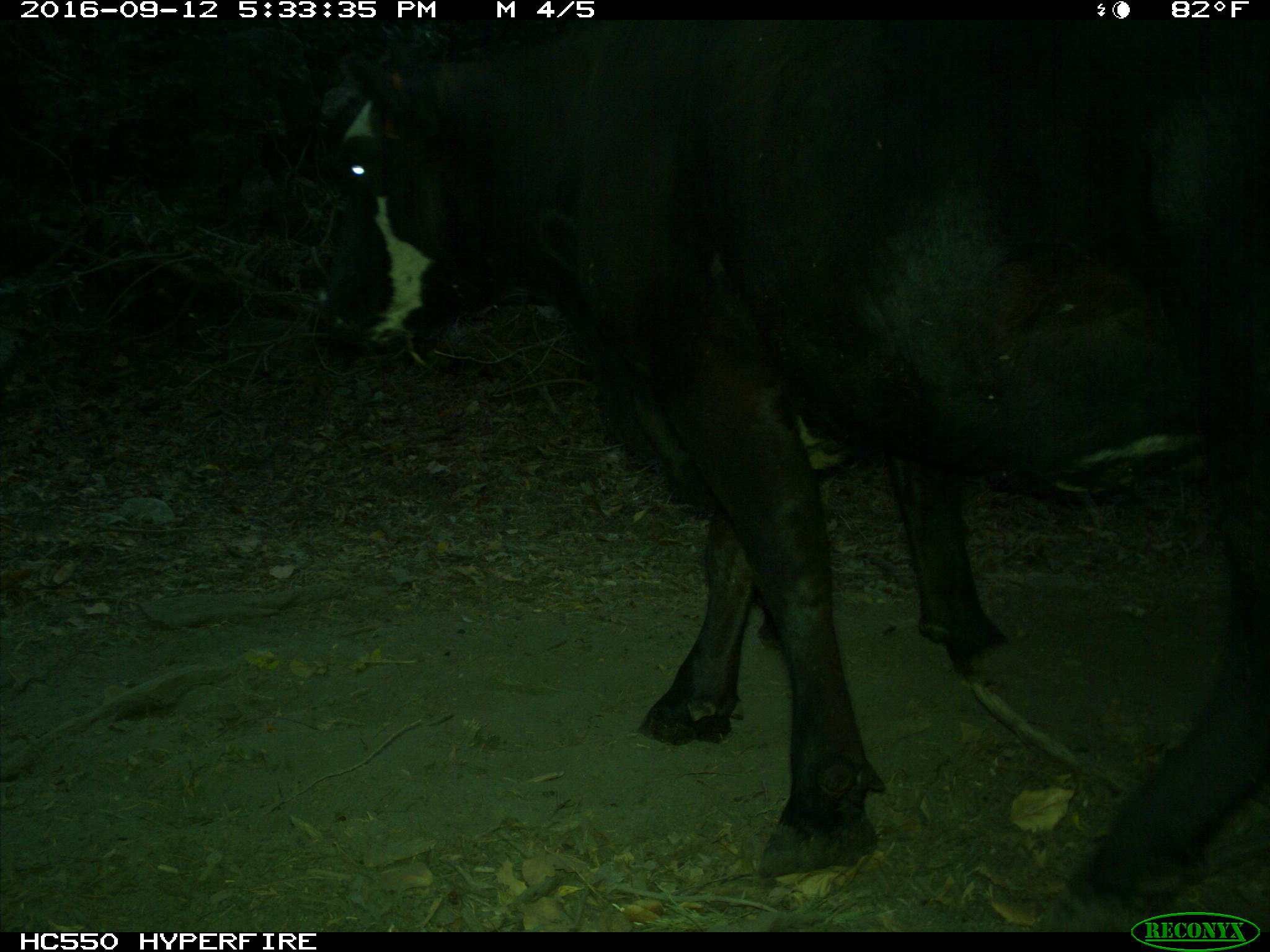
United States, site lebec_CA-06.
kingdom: Animalia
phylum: Chordata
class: Mammalia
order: Artiodactyla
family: Bovidae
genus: Bos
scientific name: Bos taurus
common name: domestic cow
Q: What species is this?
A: Bos taurus (domestic cow).